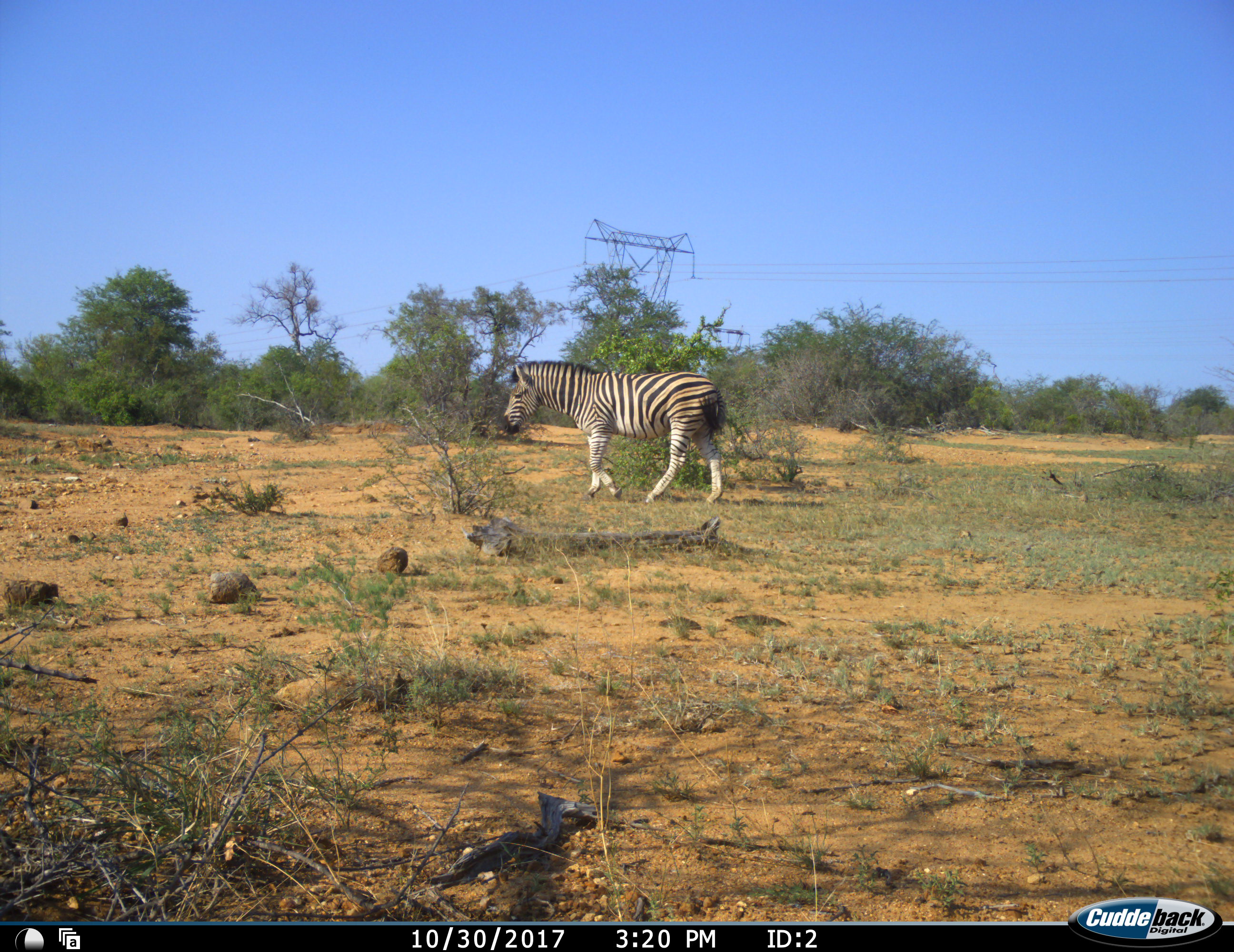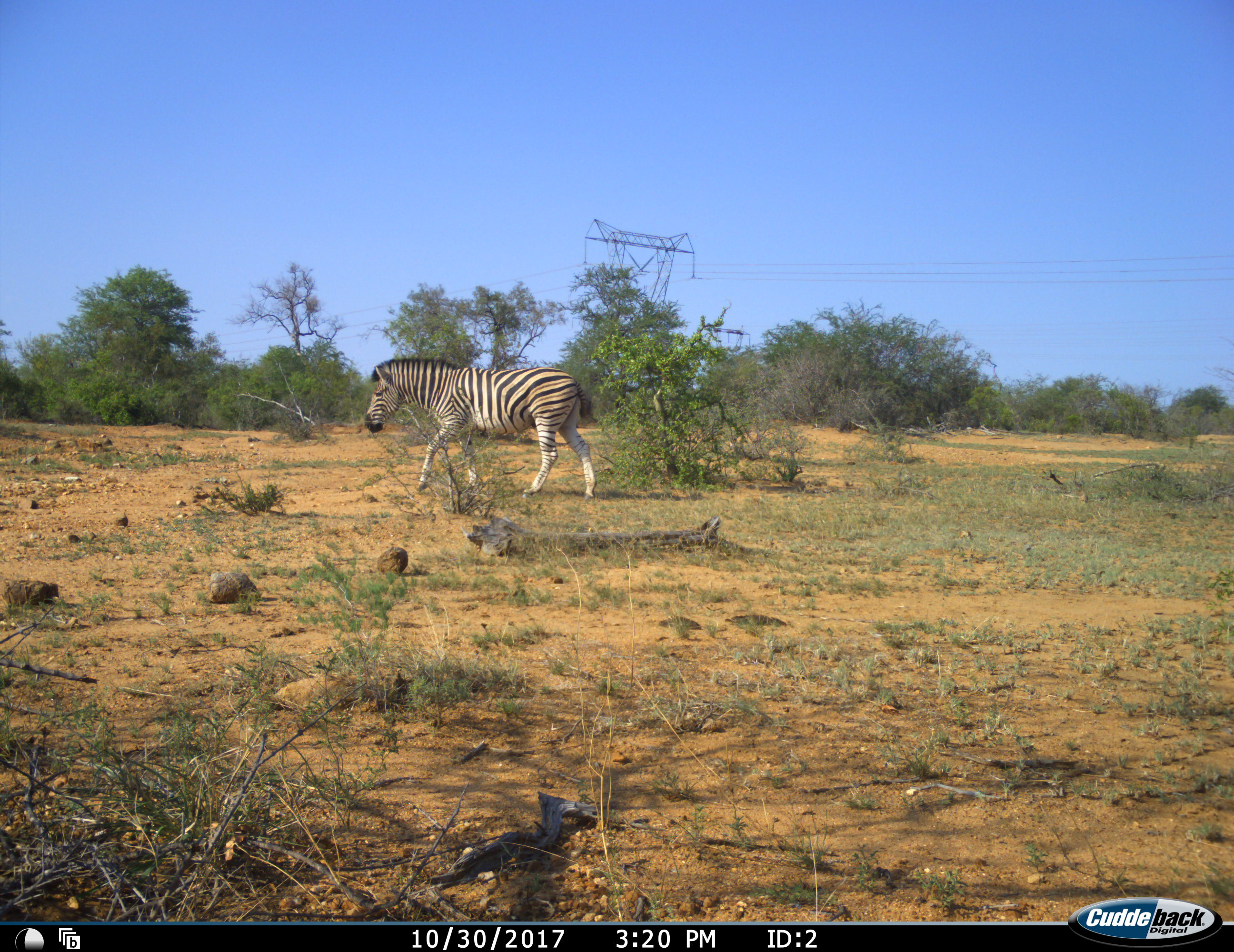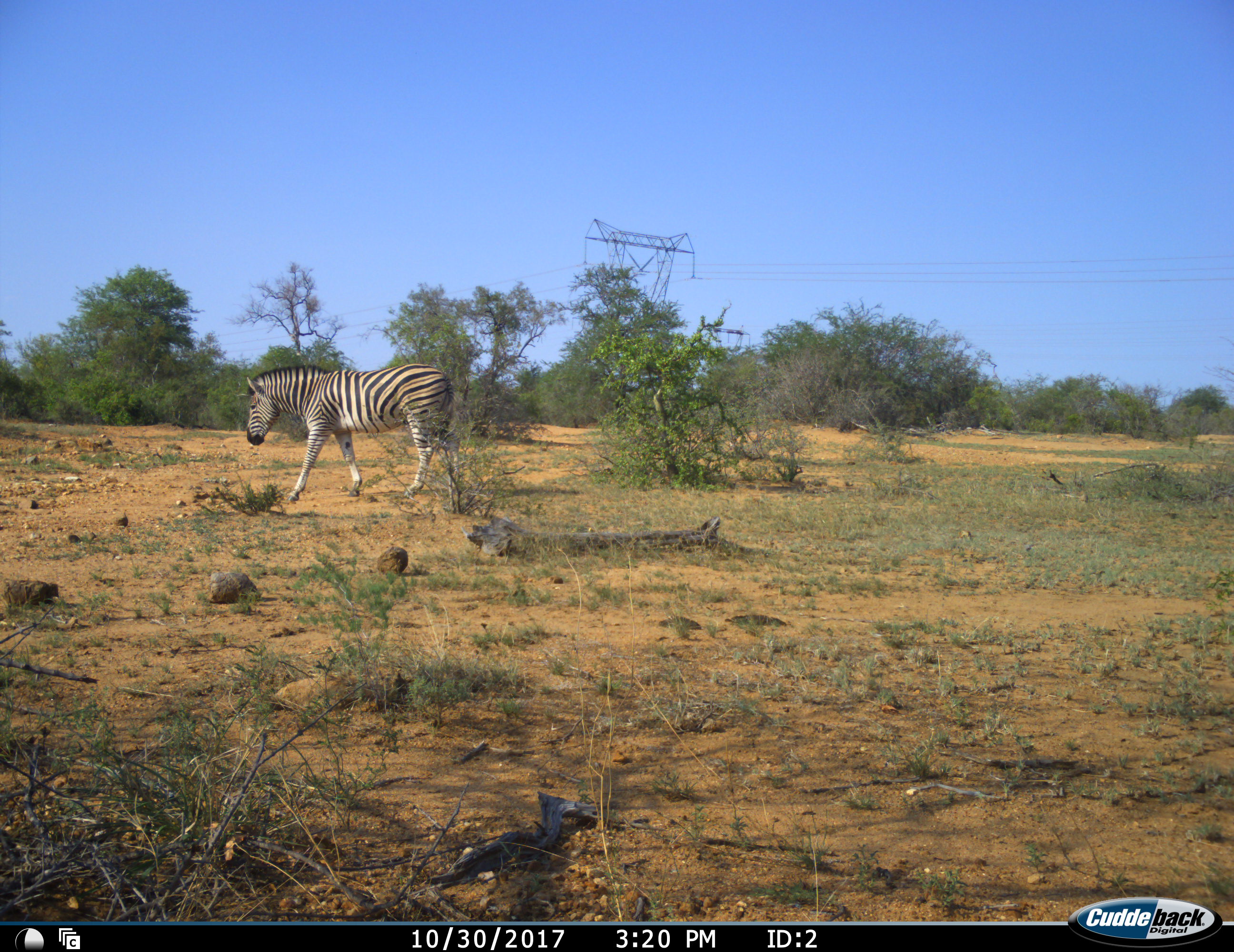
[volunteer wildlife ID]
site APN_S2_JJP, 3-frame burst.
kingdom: Animalia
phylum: Chordata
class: Mammalia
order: Perissodactyla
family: Equidae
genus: Equus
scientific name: Equus quagga burchellii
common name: burchell's zebra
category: zebraburchells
Zebraburchells (burchell's zebra) (Equus quagga burchellii), count 1. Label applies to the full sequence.